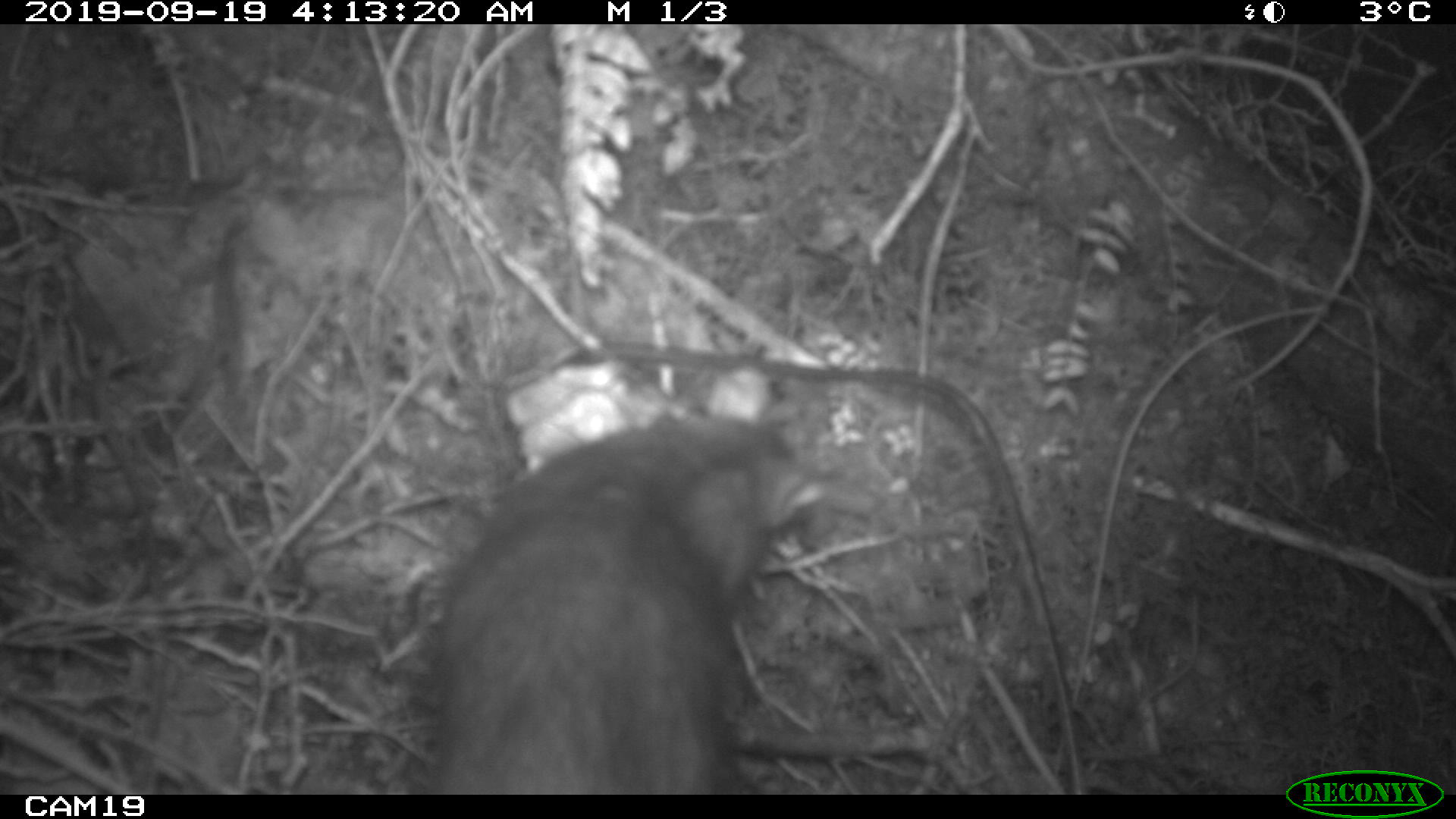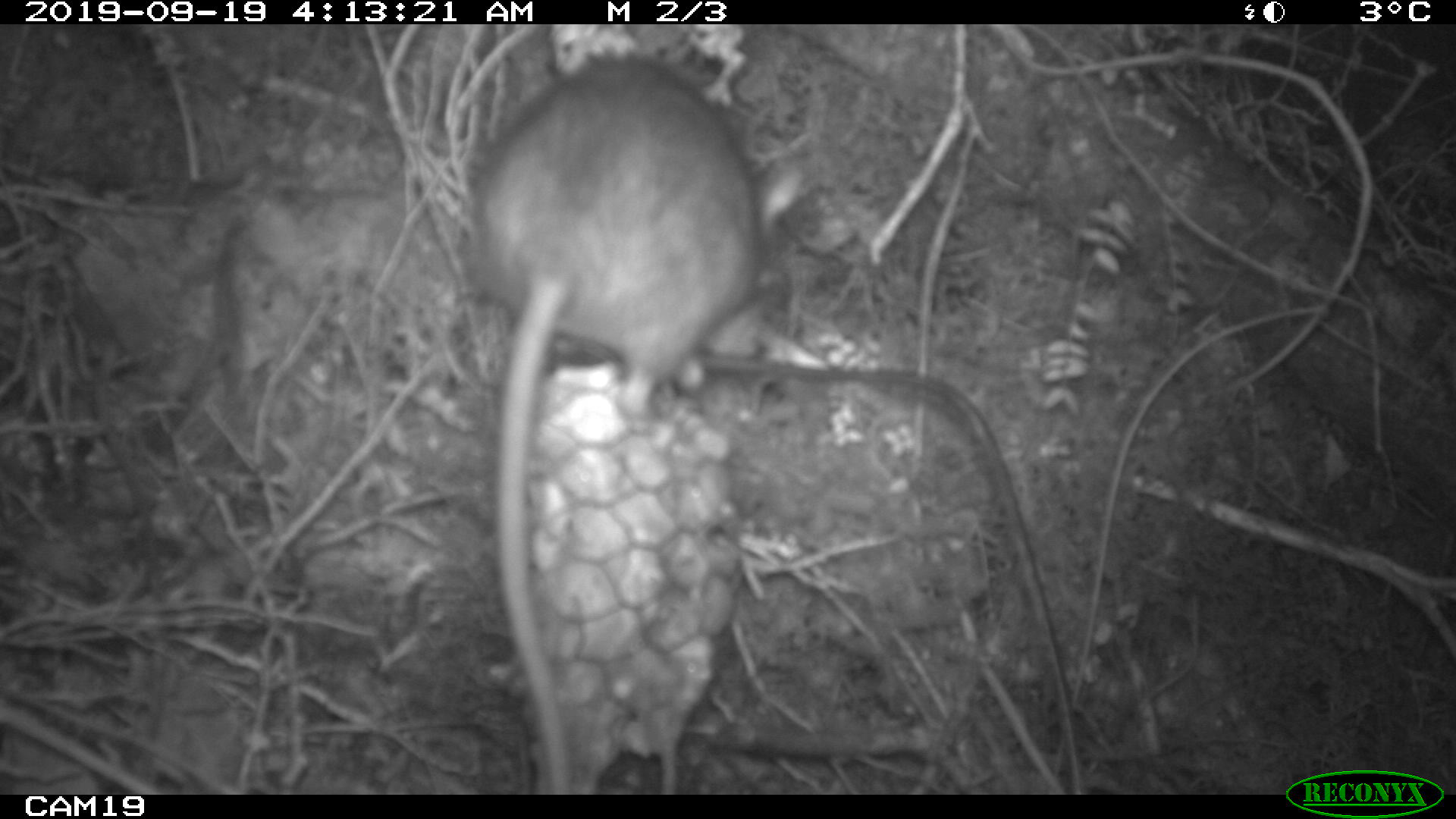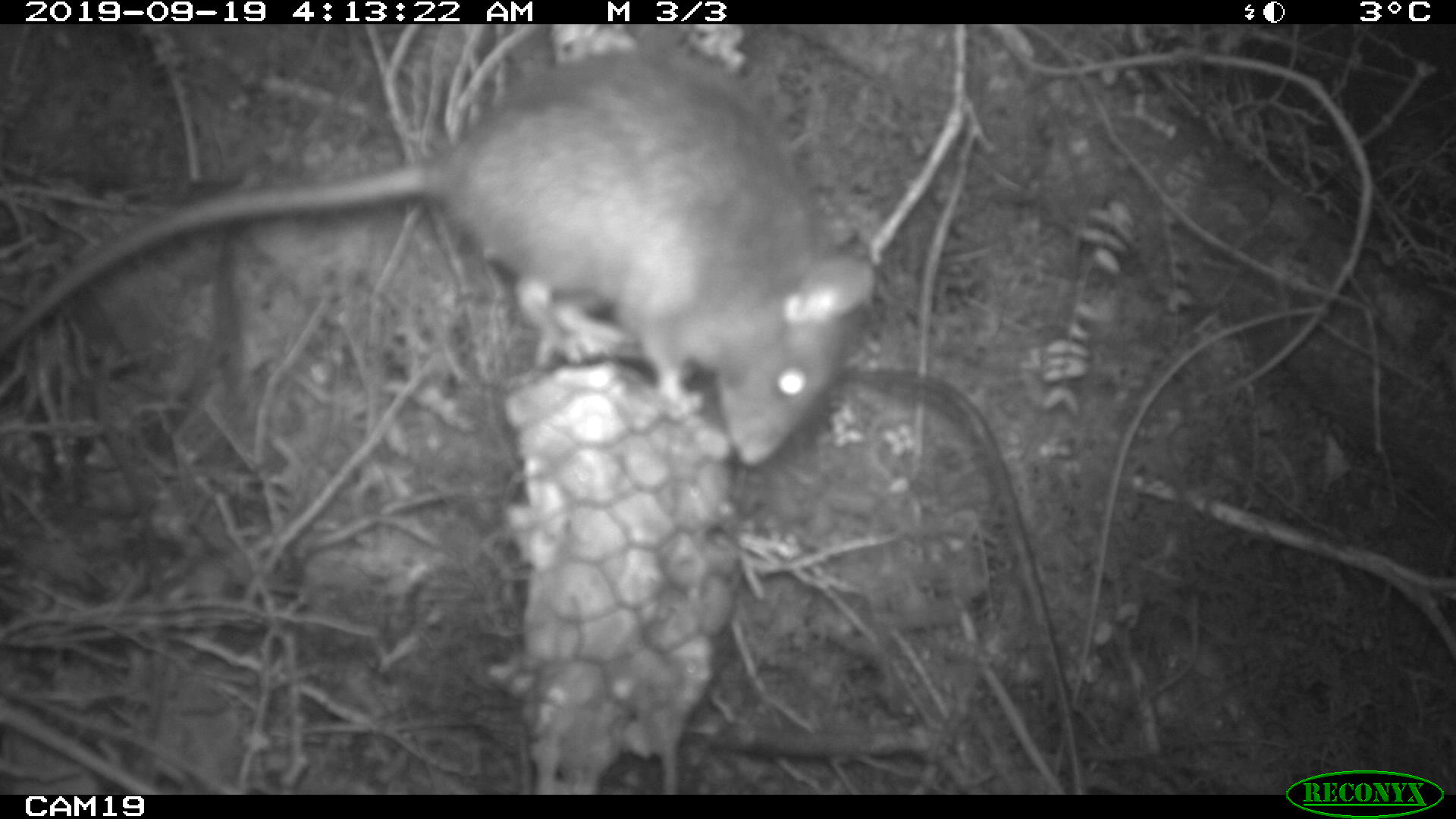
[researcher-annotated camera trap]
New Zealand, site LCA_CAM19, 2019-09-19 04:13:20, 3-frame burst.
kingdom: Animalia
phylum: Chordata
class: Mammalia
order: Rodentia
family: Muridae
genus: Rattus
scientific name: Rattus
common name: rat